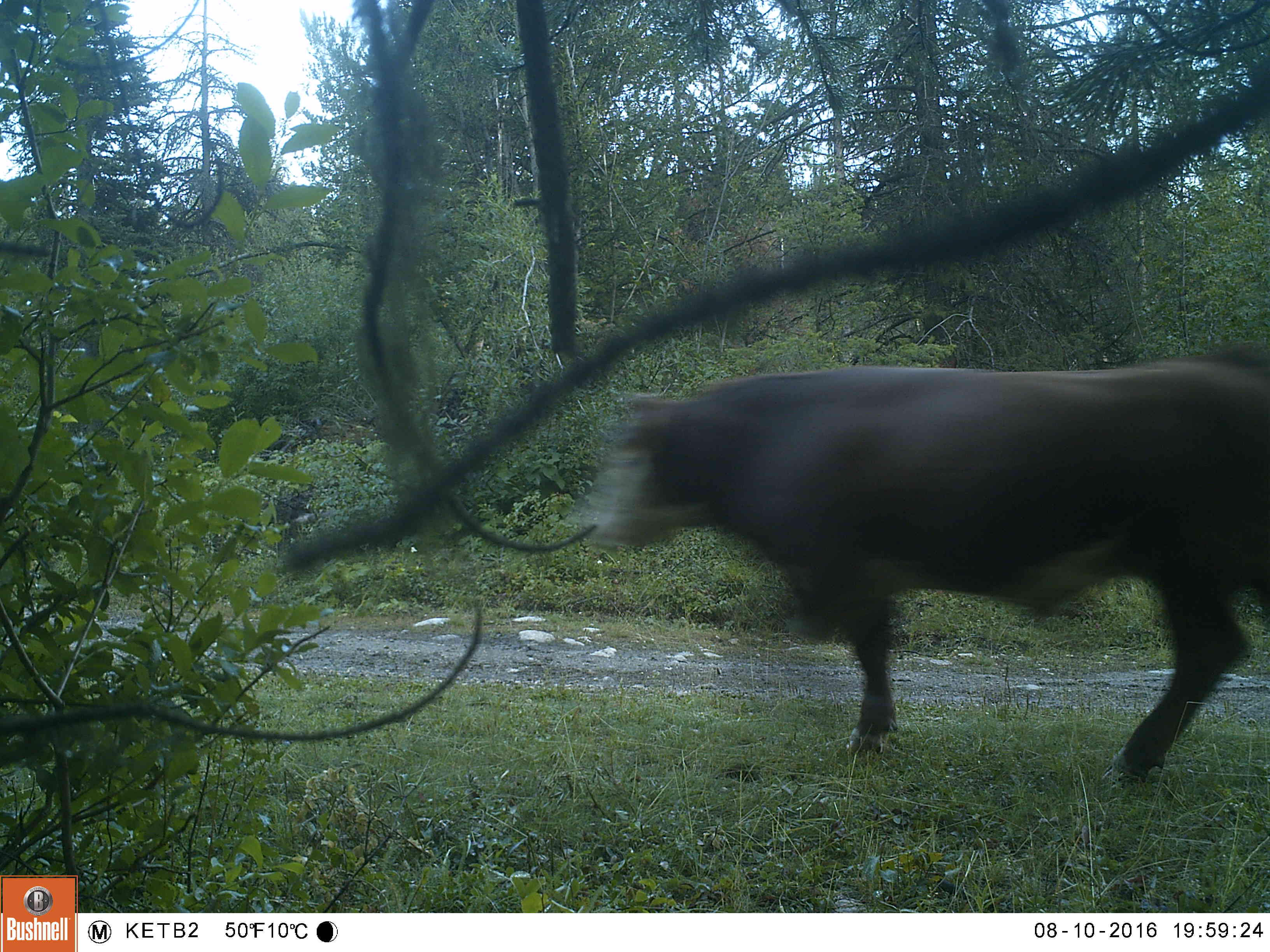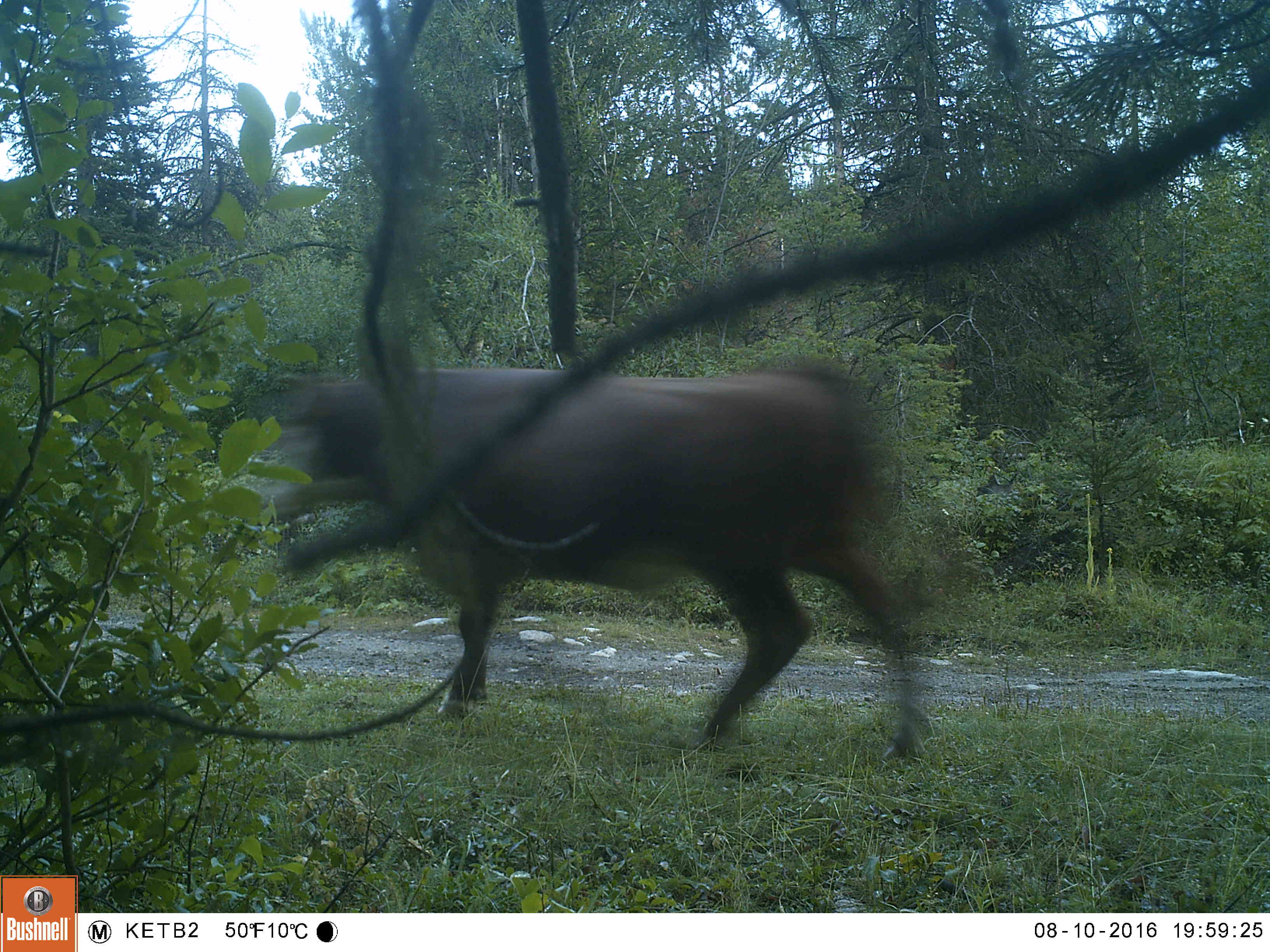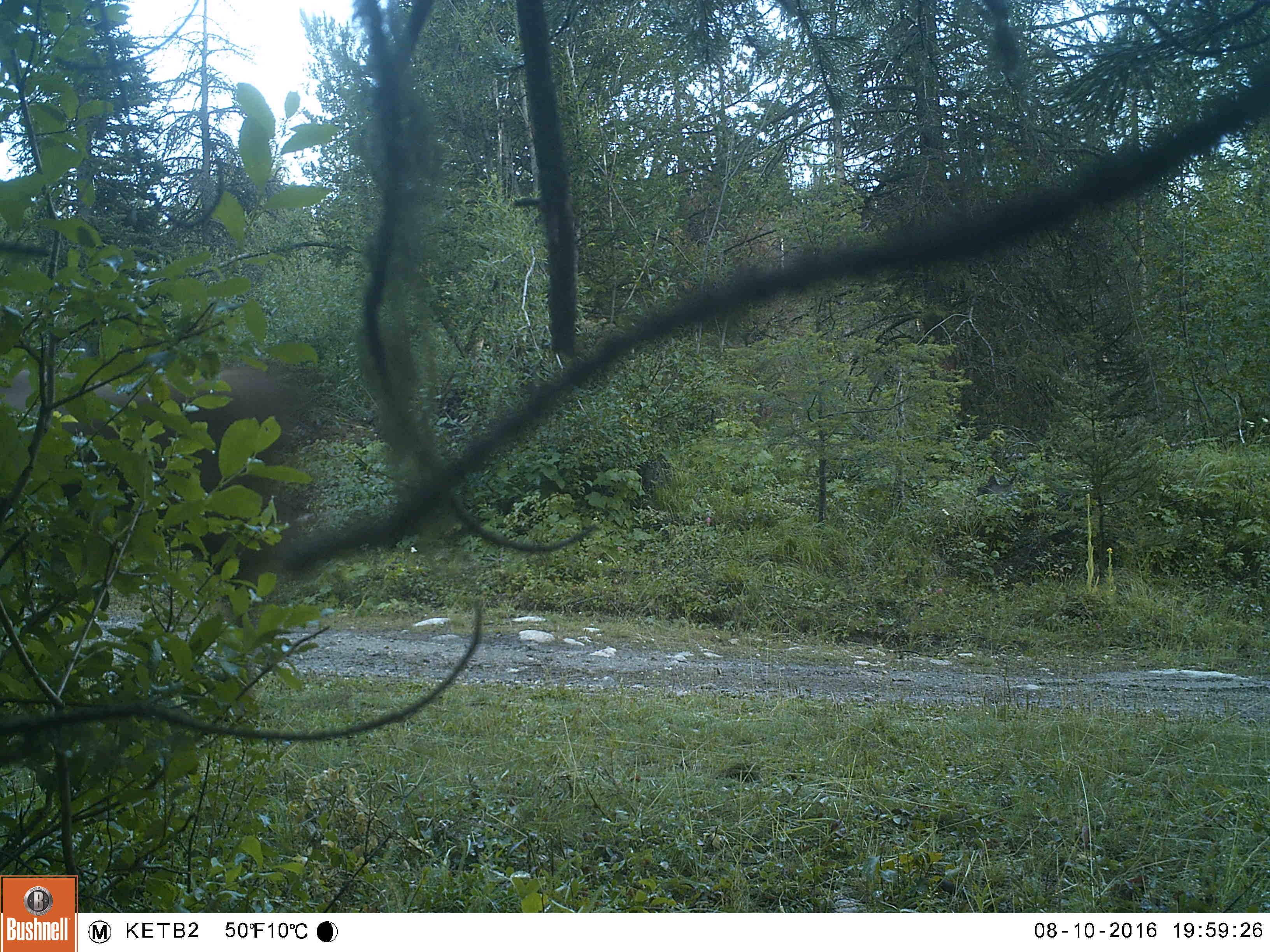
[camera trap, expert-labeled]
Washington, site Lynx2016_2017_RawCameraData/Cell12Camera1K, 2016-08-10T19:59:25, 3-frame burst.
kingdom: Animalia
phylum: Chordata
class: Mammalia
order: Artiodactyla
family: Bovidae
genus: Bos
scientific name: Bos taurus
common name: domestic cattle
Domestic cattle (Bos taurus). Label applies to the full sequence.